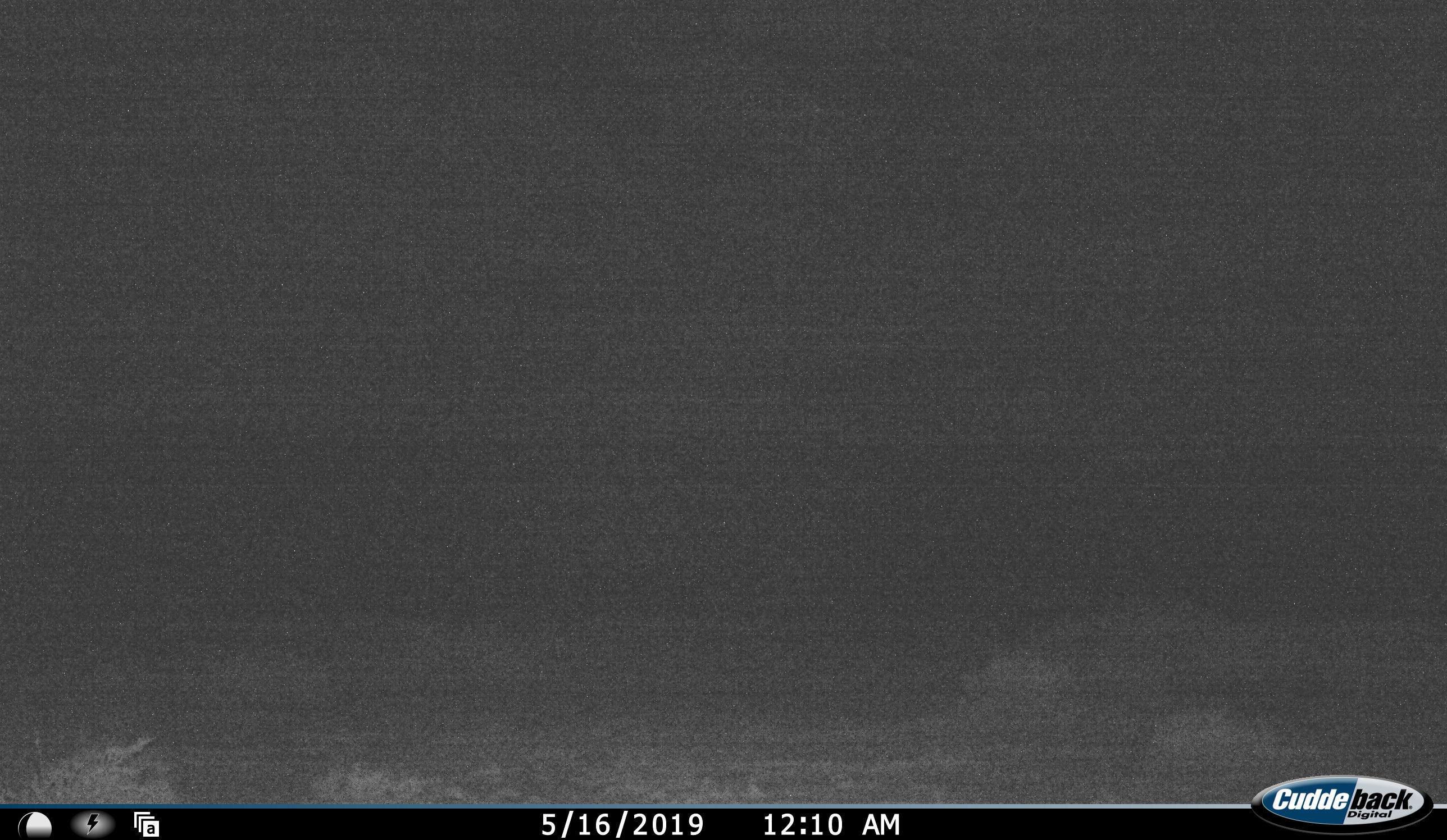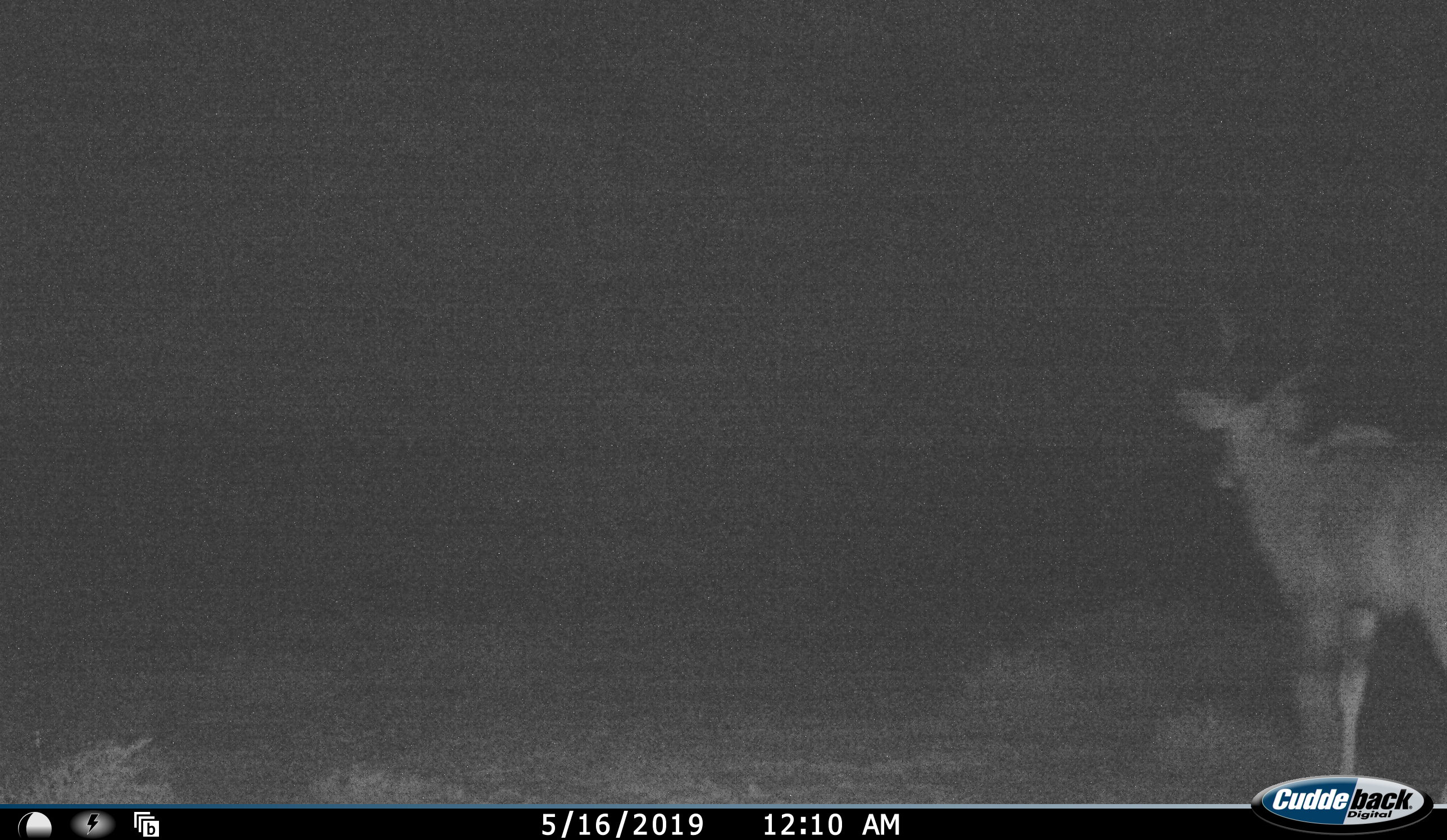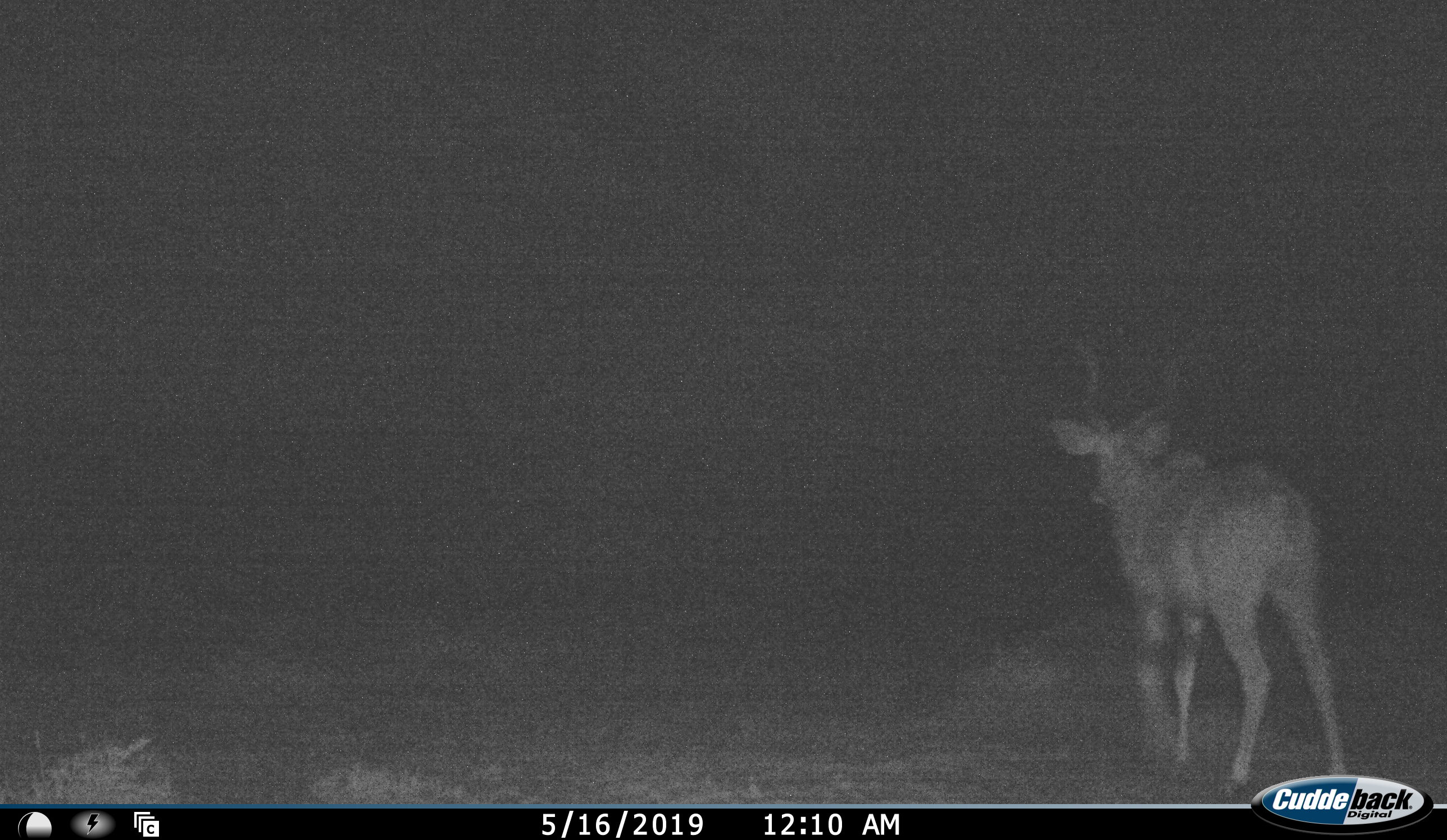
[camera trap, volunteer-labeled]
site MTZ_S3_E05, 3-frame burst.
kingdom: Animalia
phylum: Chordata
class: Mammalia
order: Artiodactyla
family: Bovidae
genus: Tragelaphus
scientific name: Tragelaphus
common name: kudu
Kudu (Tragelaphus), count 1. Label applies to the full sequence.